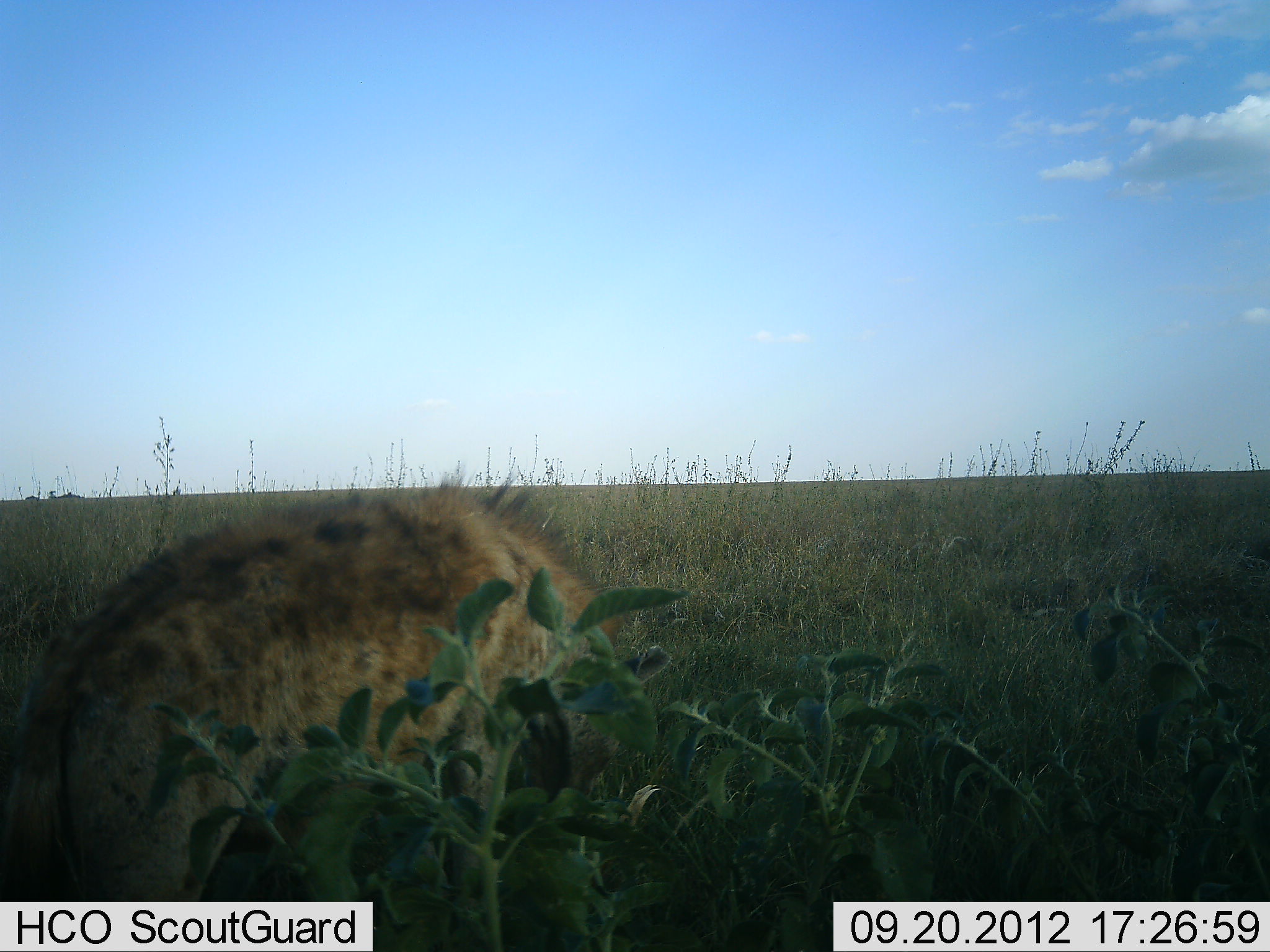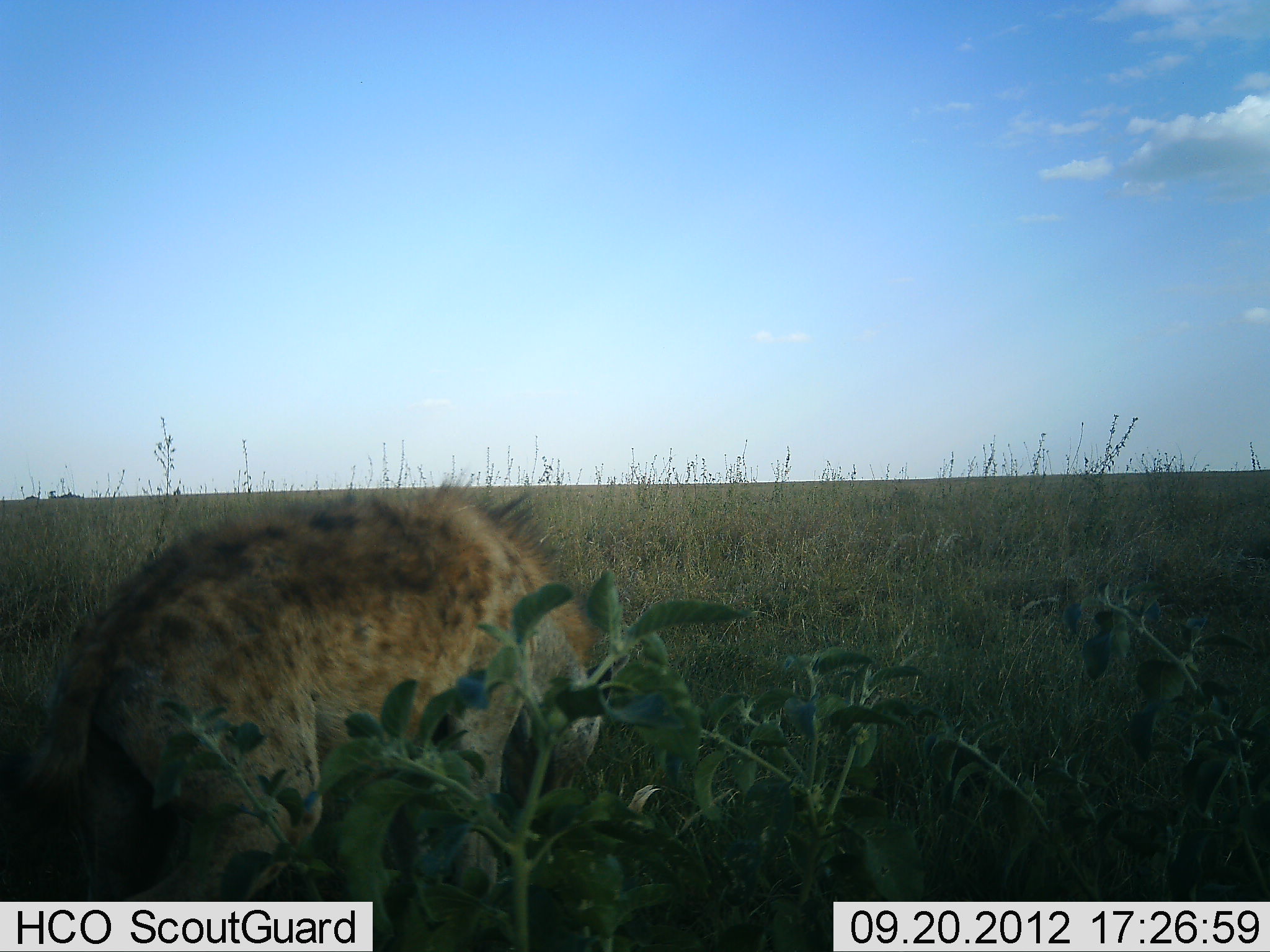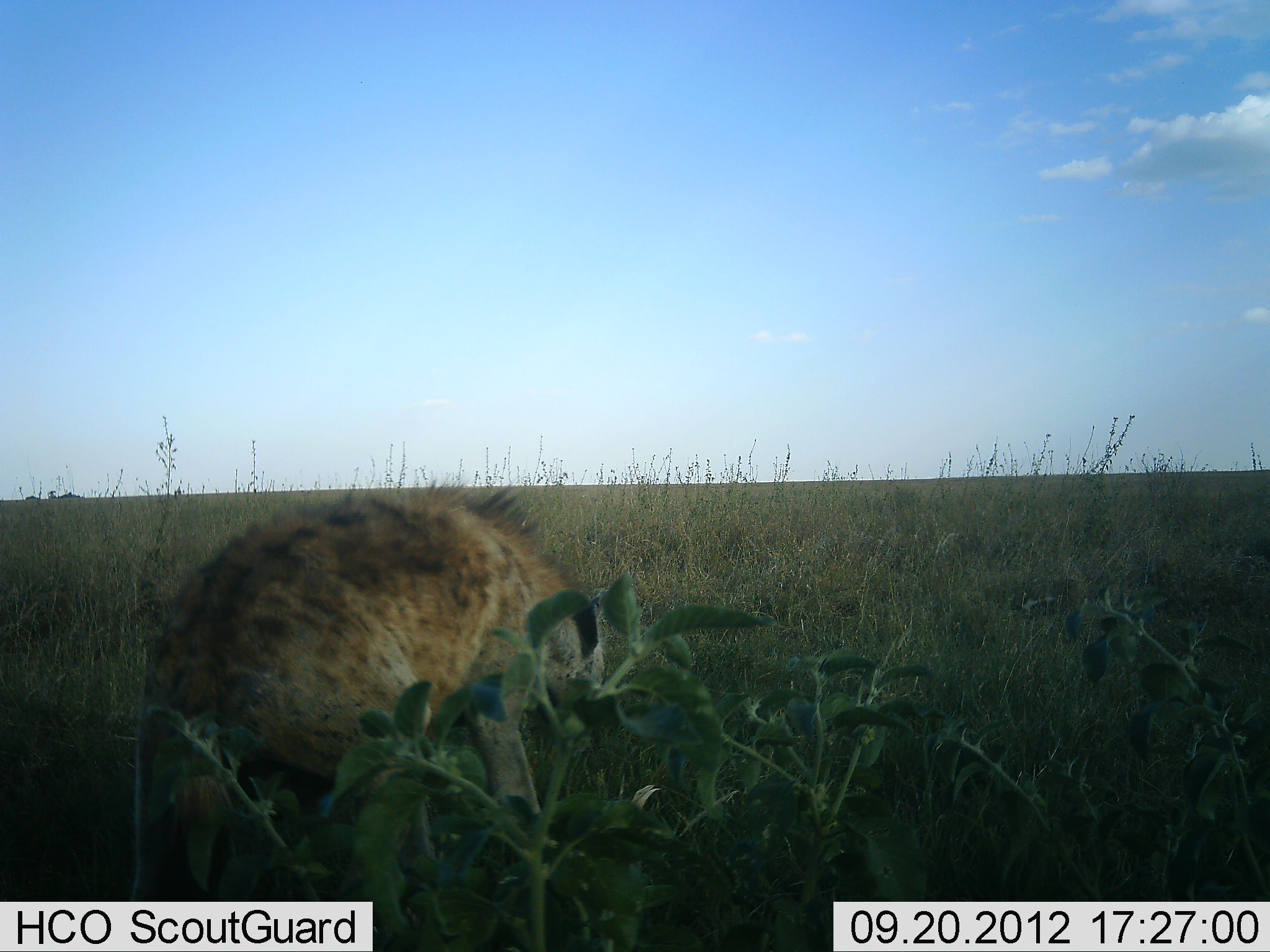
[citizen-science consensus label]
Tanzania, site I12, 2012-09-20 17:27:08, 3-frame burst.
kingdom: Animalia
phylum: Chordata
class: Mammalia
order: Carnivora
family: Hyaenidae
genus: Crocuta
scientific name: Crocuta crocuta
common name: spotted hyena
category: hyenaspotted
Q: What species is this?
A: Hyenaspotted (spotted hyena) (Crocuta crocuta).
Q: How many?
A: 1.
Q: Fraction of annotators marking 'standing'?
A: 70%.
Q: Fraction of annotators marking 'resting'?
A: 0%.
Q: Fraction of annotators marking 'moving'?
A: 20%.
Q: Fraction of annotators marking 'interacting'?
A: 0%.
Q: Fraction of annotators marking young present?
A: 0%.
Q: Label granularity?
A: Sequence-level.